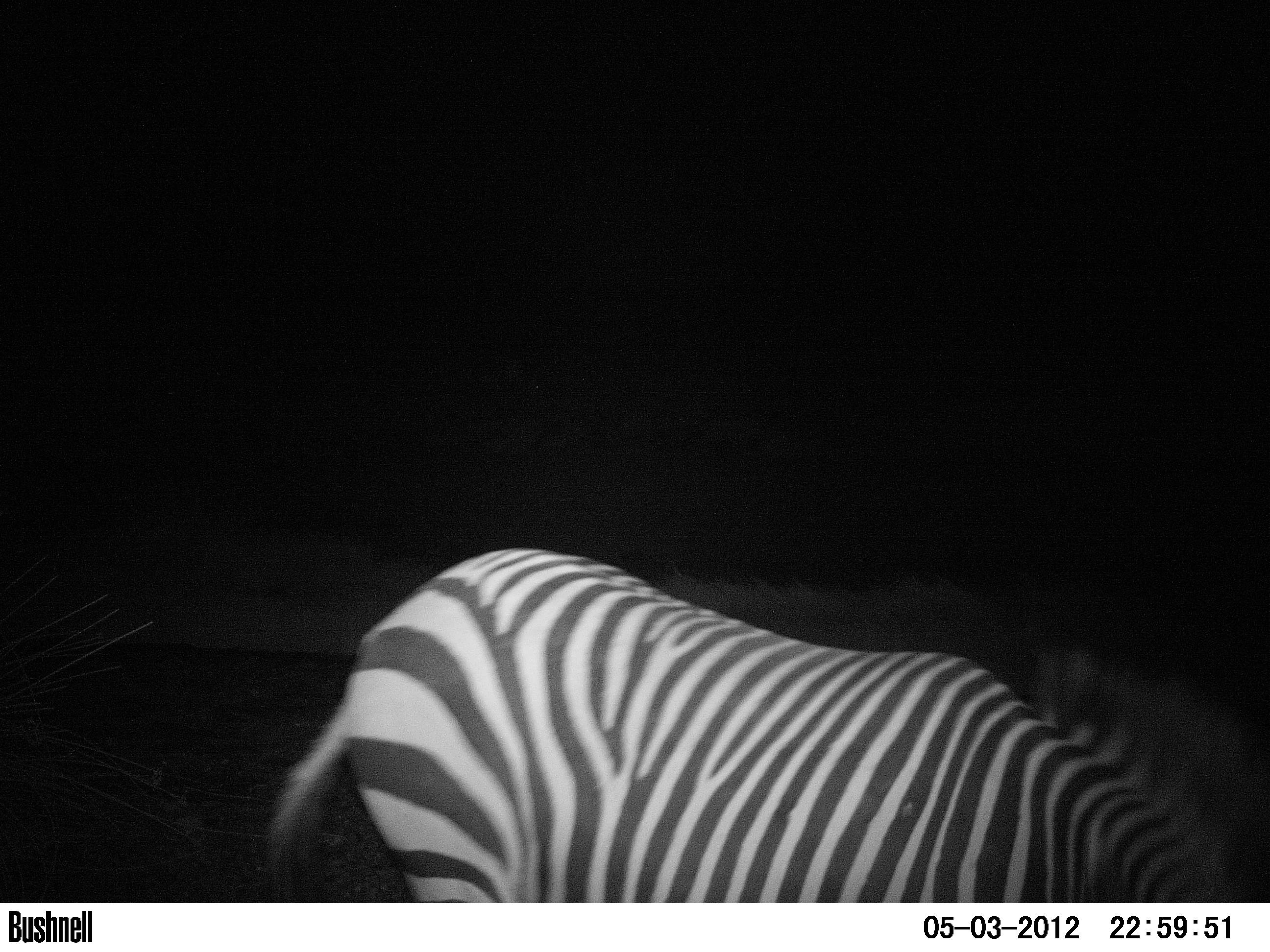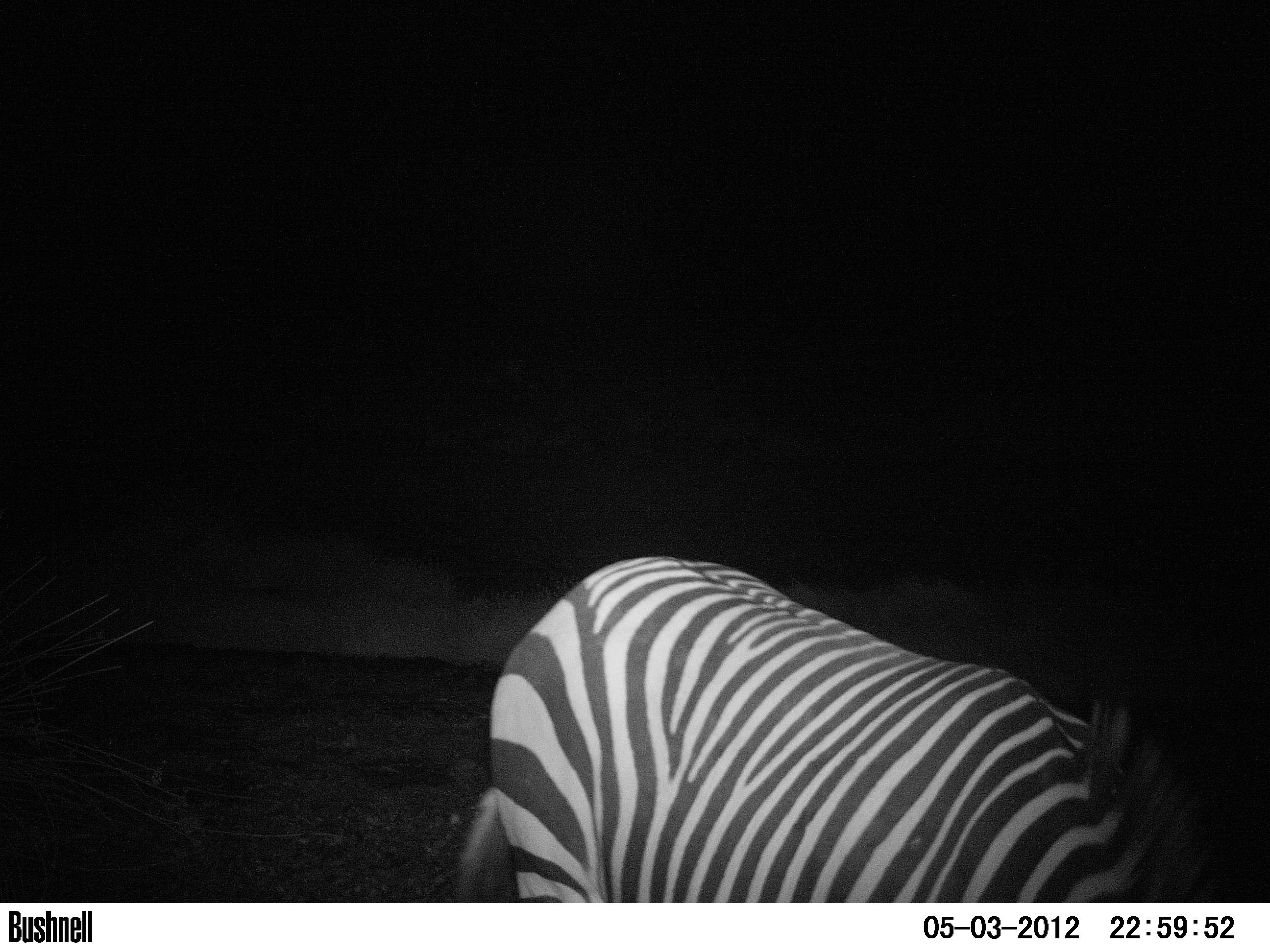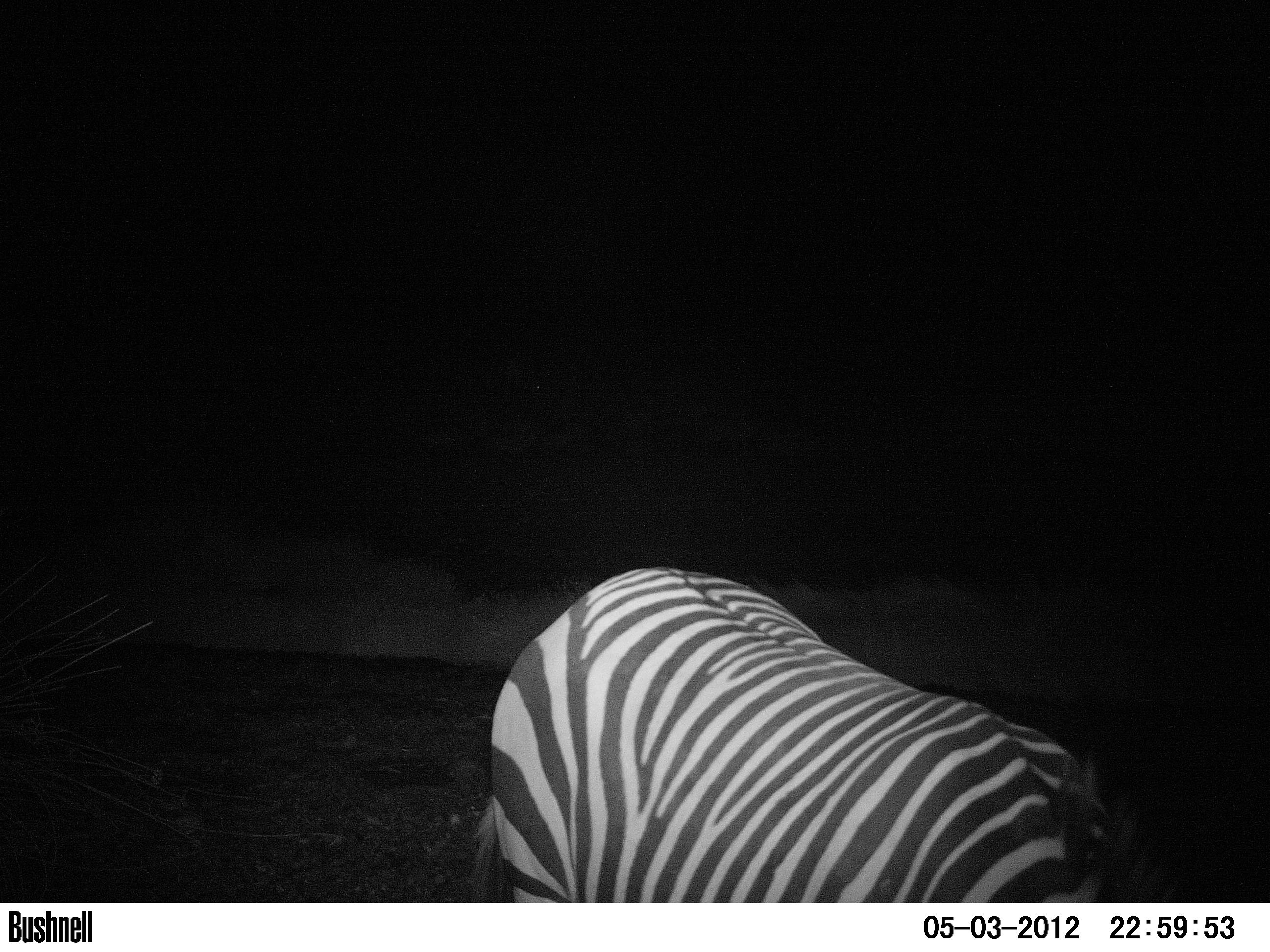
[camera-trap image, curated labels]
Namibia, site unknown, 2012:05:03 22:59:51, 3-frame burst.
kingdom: Animalia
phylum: Chordata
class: Mammalia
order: Perissodactyla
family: Equidae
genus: Equus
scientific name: Equus zebra hartmannae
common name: hartmann's mountain zebra